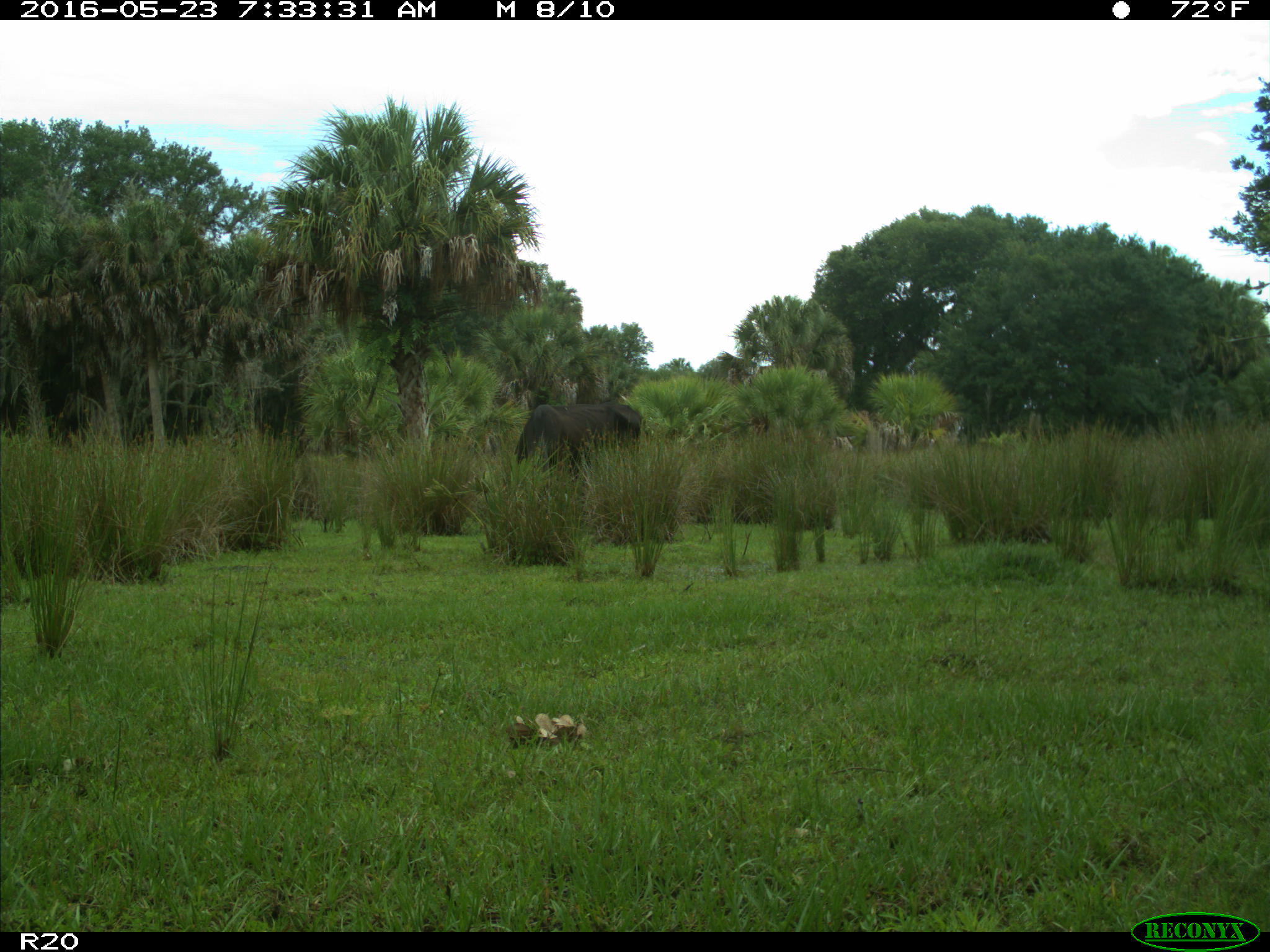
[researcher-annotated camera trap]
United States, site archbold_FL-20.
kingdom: Animalia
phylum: Chordata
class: Mammalia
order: Artiodactyla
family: Bovidae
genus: Bos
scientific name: Bos taurus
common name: domestic cow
Bos taurus (domestic cow).